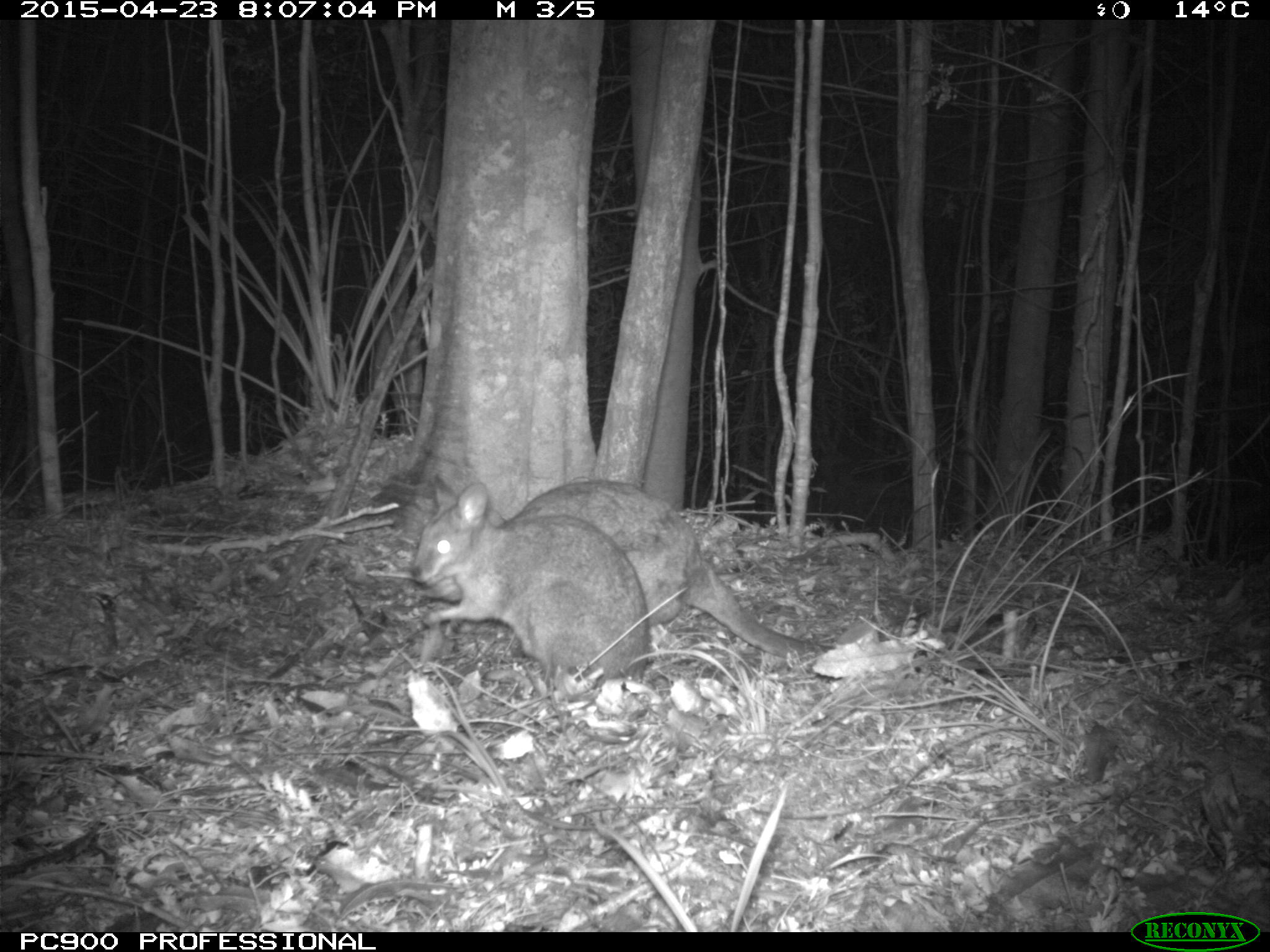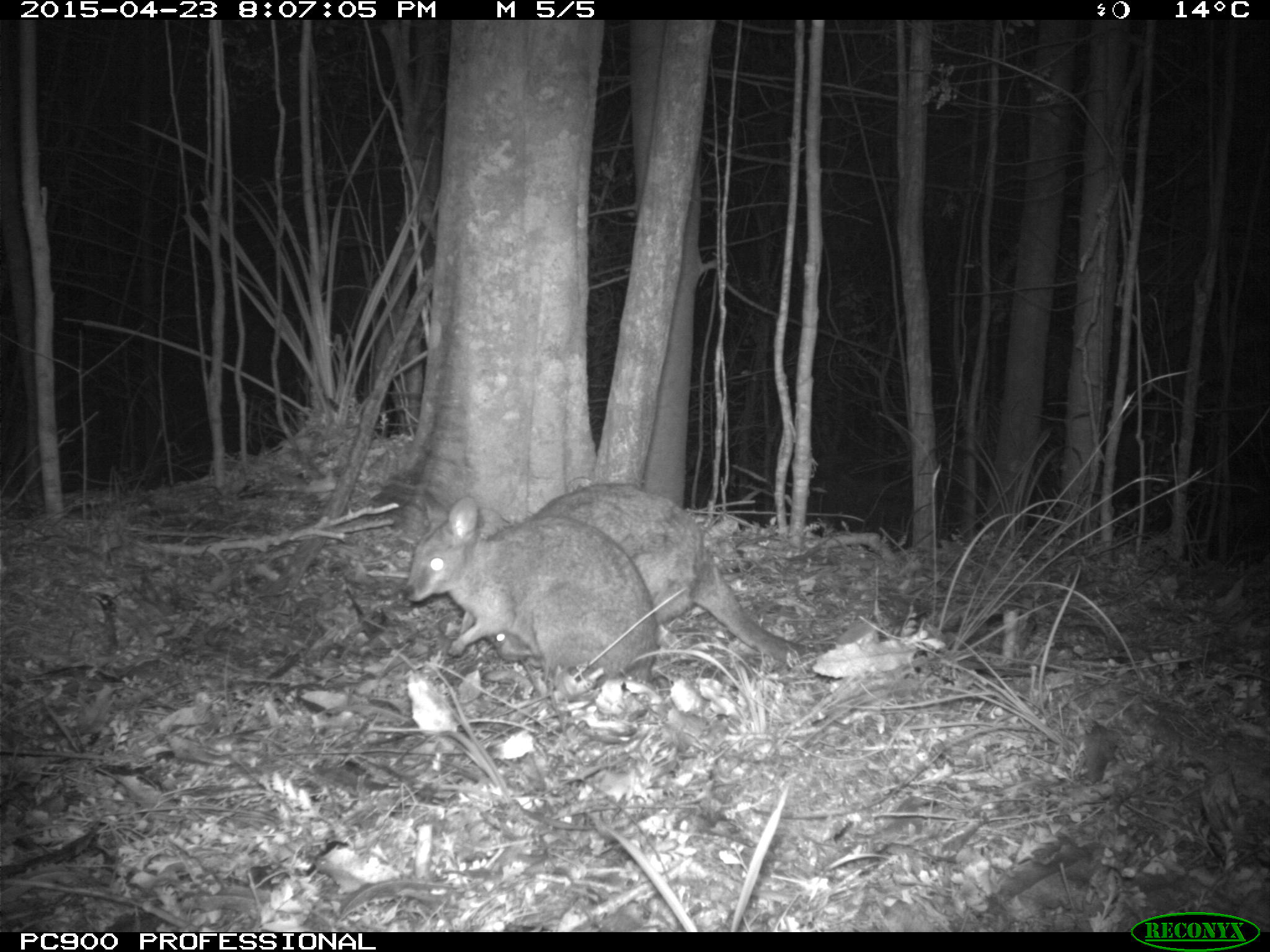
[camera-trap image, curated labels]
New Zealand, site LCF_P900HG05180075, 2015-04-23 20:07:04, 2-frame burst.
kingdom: Animalia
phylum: Chordata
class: Mammalia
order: Diprotodontia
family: Macropodidae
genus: Notamacropus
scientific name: Notamacropus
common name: wallaby